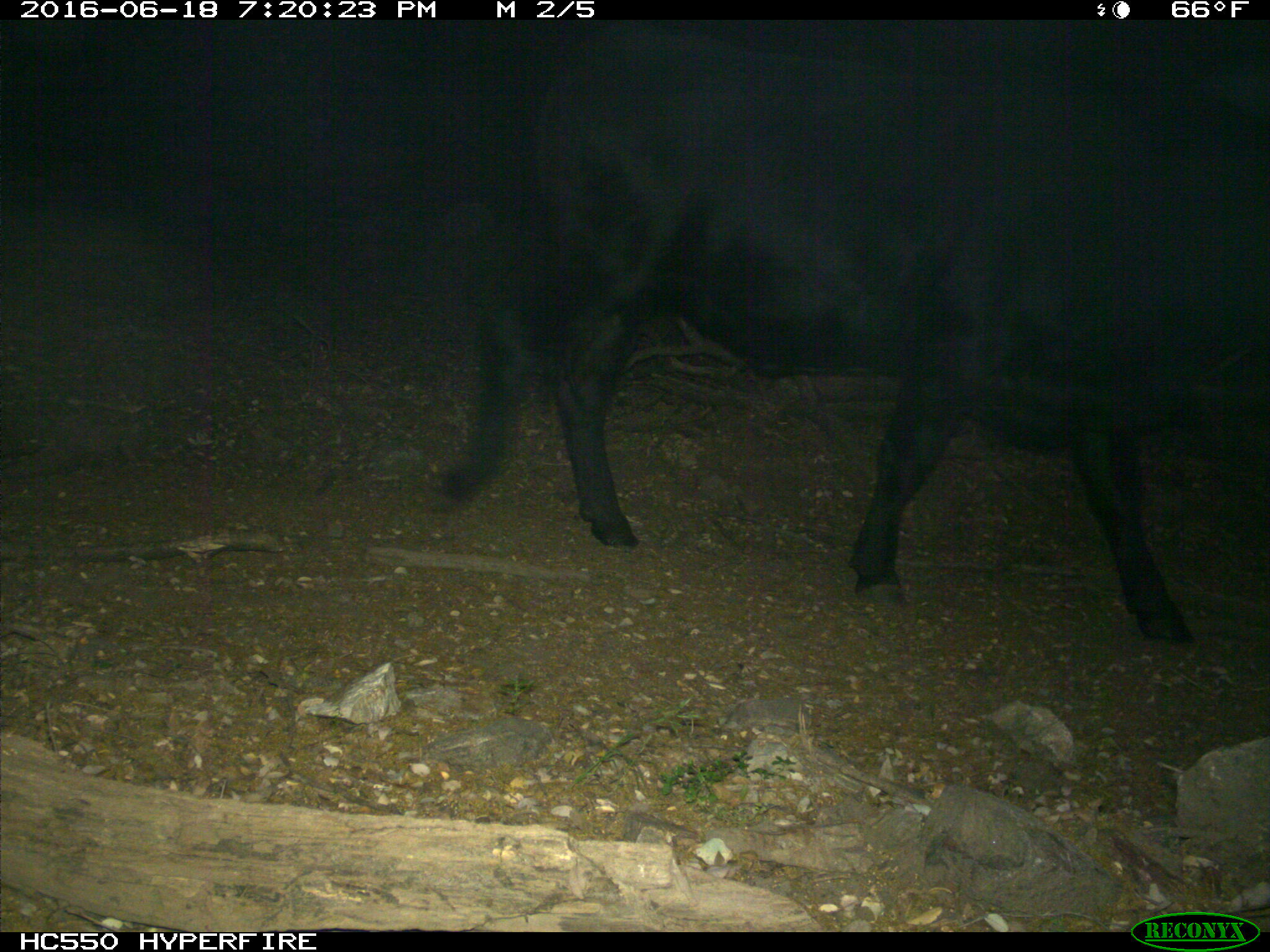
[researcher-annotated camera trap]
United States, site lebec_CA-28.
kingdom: Animalia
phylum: Chordata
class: Mammalia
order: Artiodactyla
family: Bovidae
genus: Bos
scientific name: Bos taurus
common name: domestic cow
Bos taurus (domestic cow).